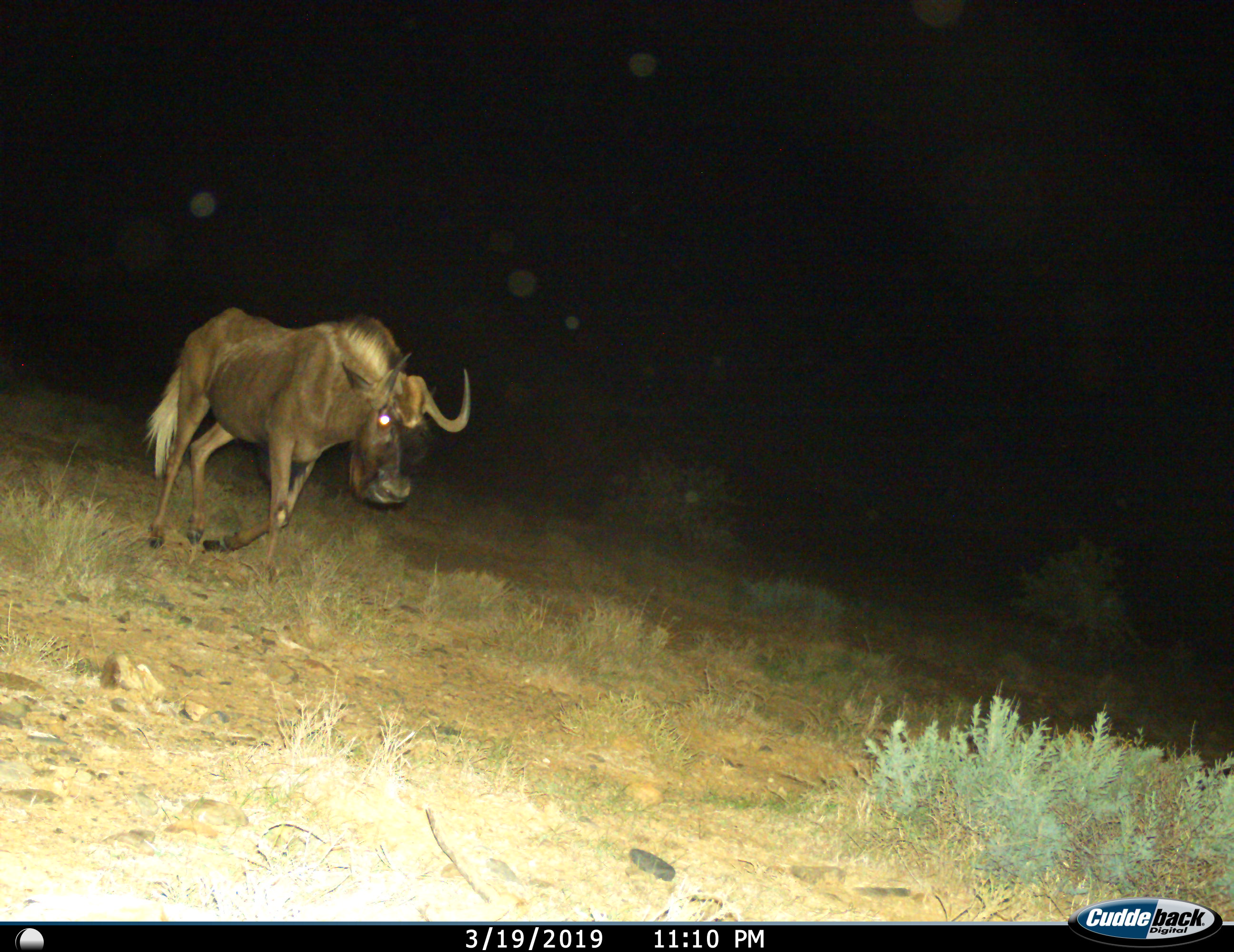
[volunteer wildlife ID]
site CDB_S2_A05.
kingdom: Animalia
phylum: Chordata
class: Mammalia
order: Artiodactyla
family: Bovidae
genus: Connochaetes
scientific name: Connochaetes gnou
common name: black wildebeest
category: wildebeestblack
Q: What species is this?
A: Wildebeestblack (black wildebeest) (Connochaetes gnou).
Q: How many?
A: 1.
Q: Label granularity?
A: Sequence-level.